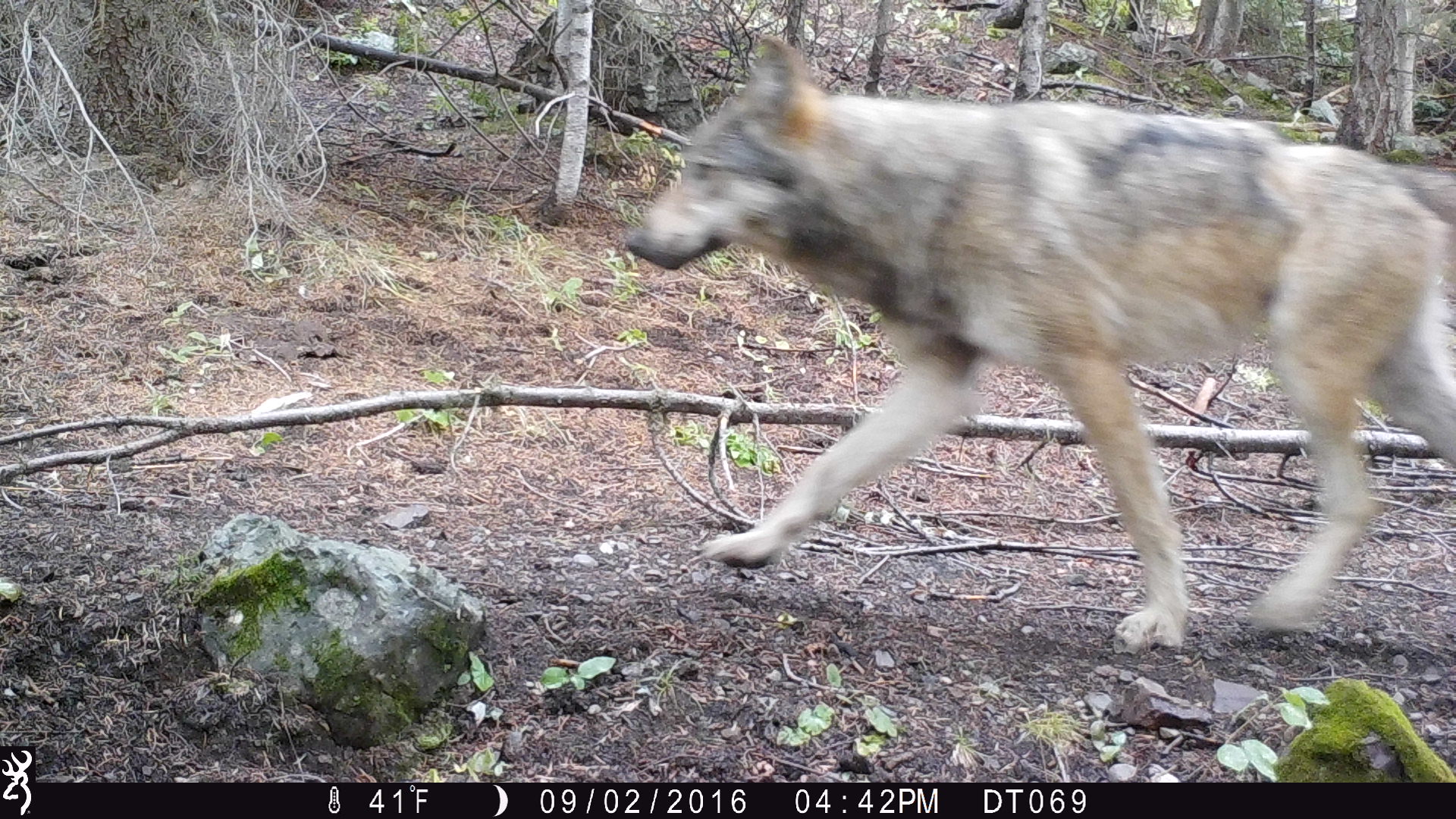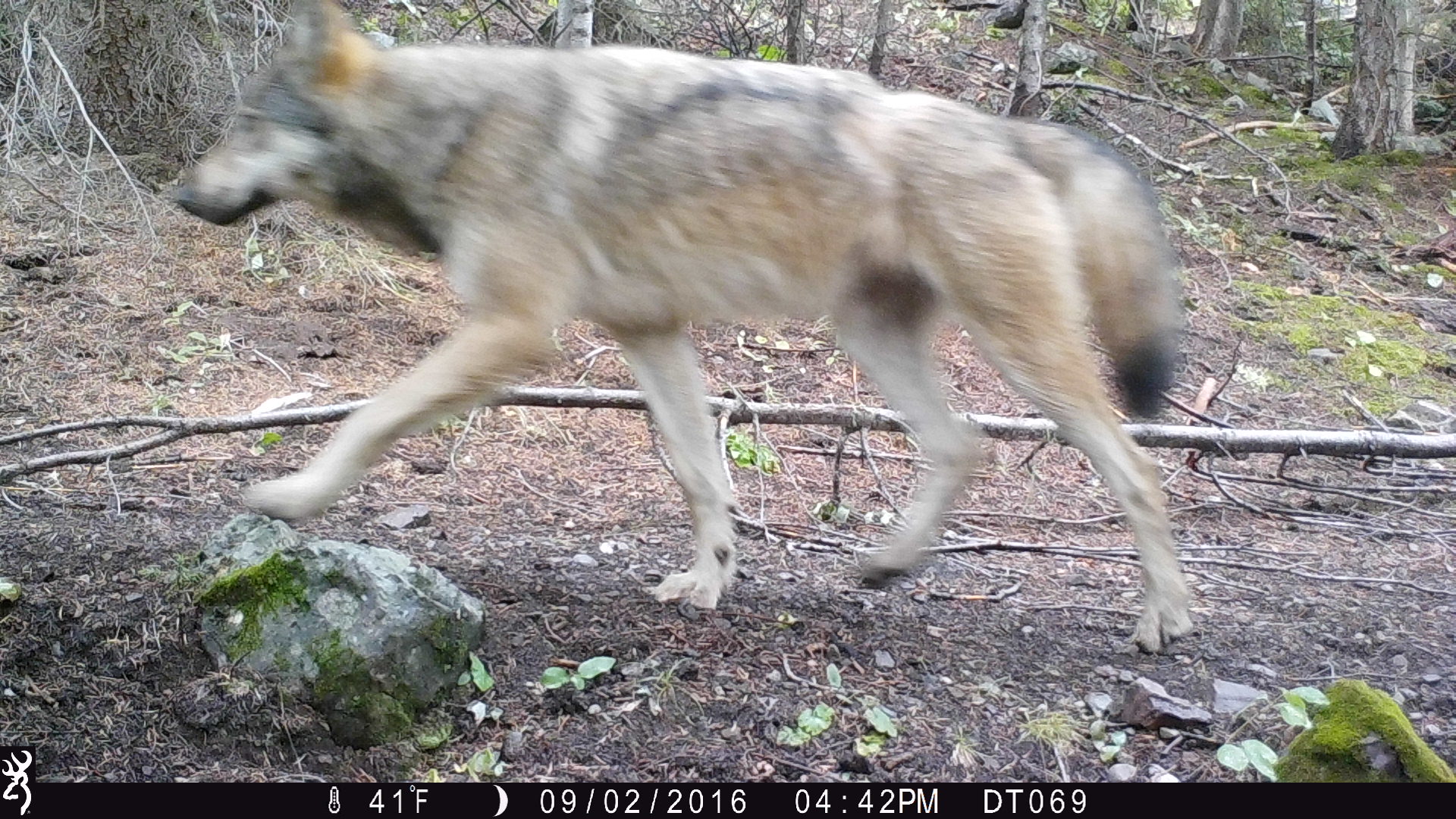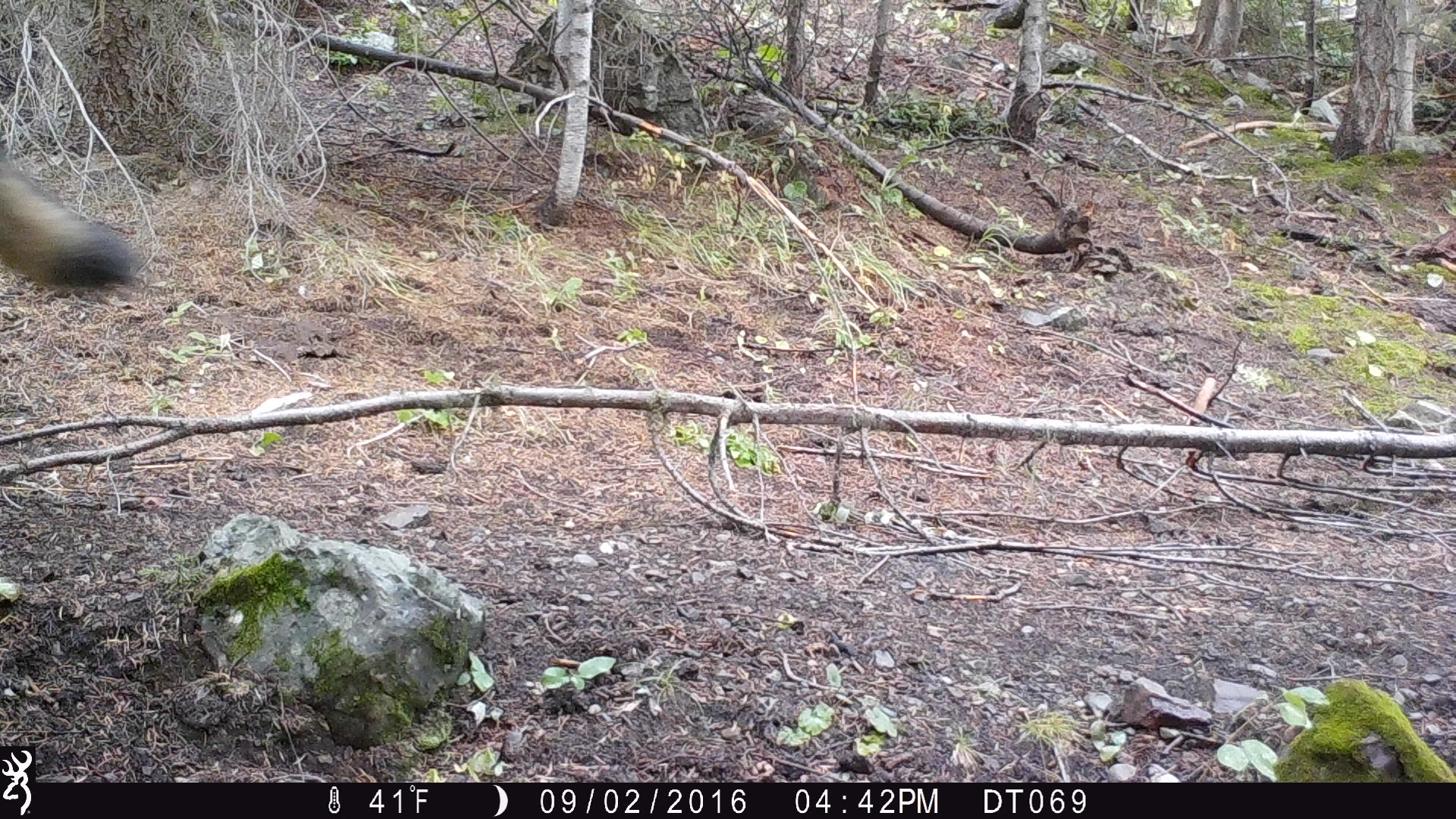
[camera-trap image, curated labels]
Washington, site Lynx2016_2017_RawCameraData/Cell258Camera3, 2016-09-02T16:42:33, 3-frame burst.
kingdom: Animalia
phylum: Chordata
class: Mammalia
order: Carnivora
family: Canidae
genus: Canis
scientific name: Canis lupus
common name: gray wolf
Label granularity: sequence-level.